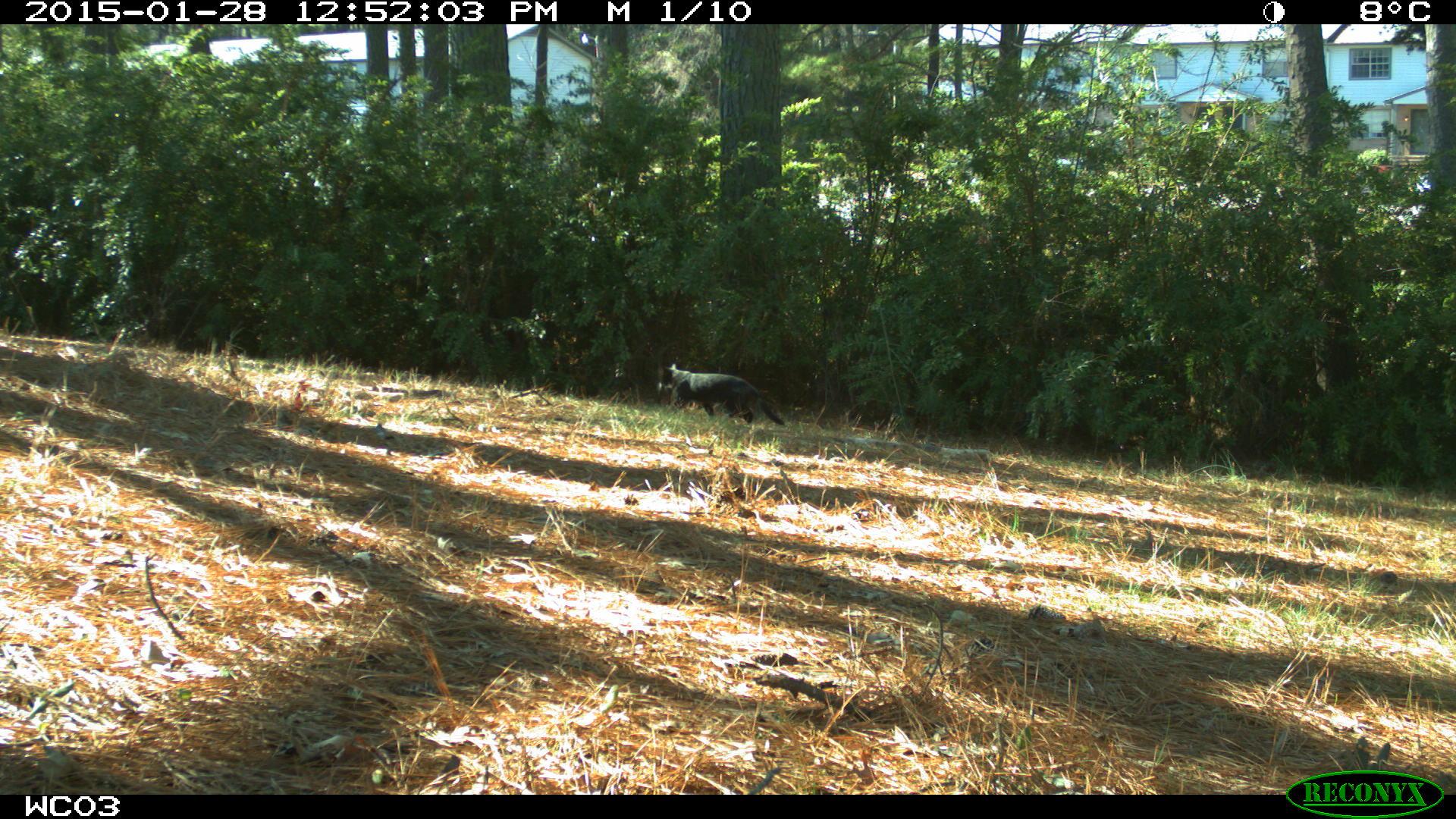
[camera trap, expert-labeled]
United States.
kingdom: Animalia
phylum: Chordata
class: Mammalia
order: Carnivora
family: Felidae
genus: Felis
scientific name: Felis catus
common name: domestic cat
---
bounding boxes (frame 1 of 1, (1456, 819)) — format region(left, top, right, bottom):
Domestic Cat: region(644, 343, 798, 439)